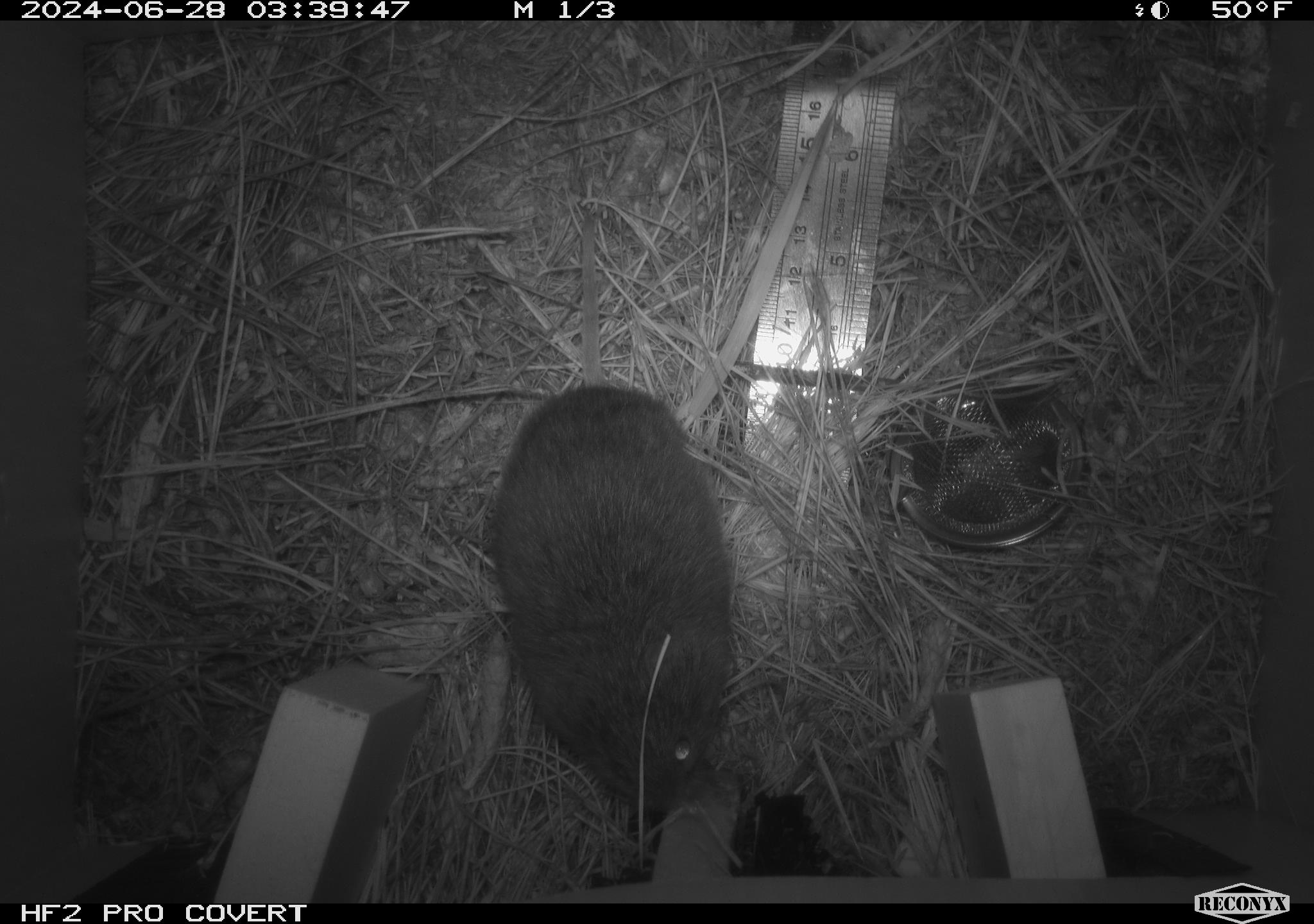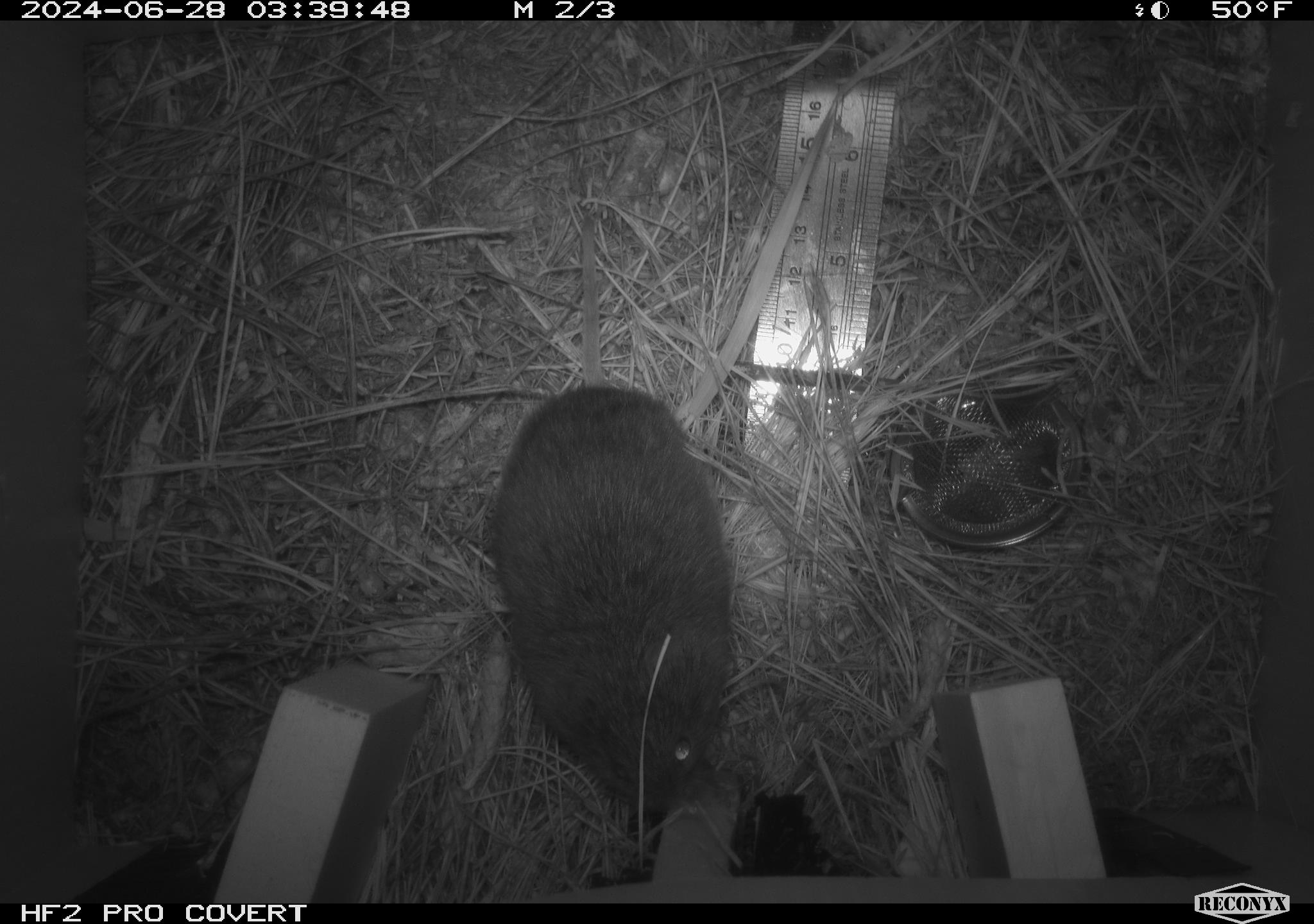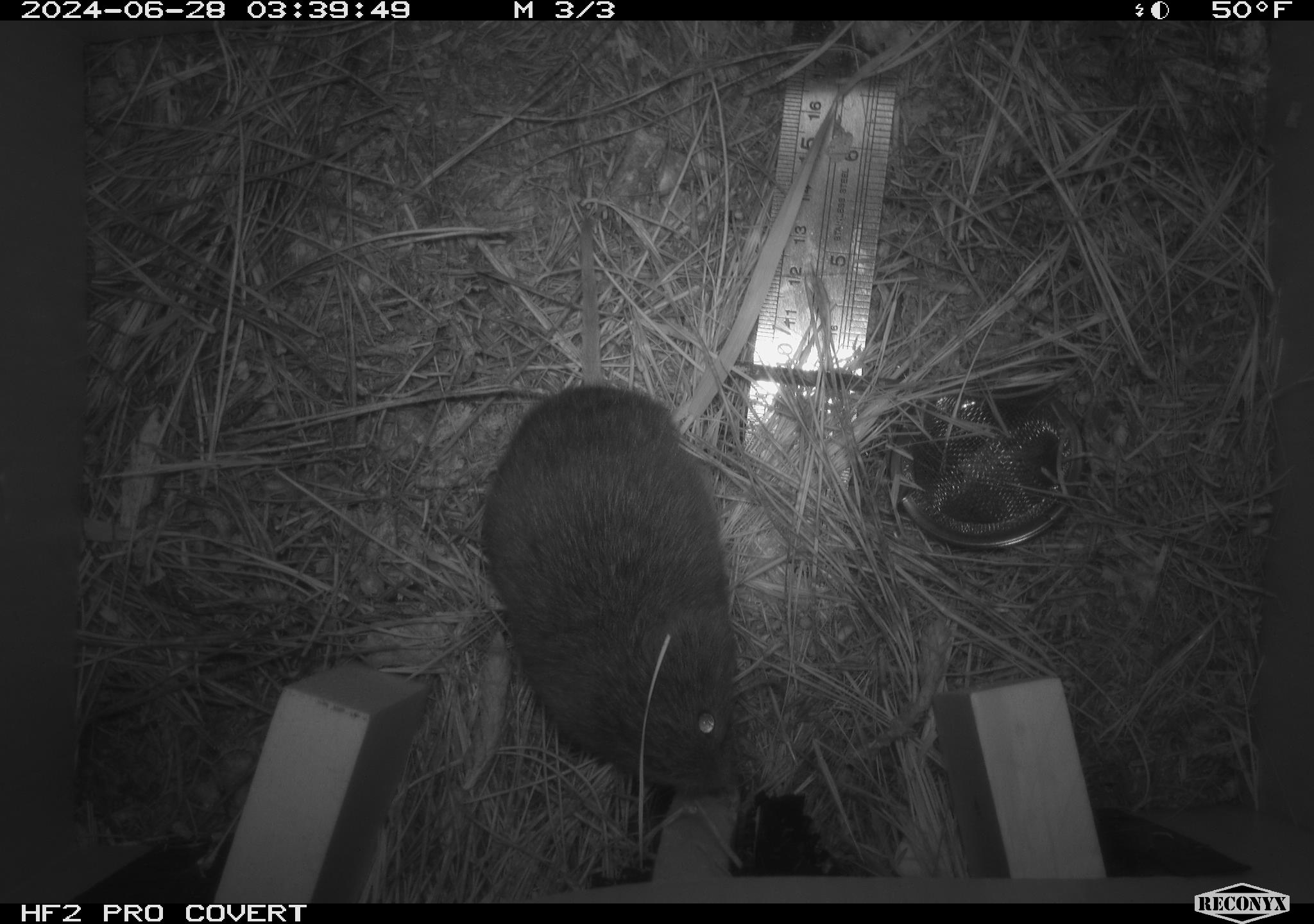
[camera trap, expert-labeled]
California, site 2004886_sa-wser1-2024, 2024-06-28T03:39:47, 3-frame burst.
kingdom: Animalia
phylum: Chordata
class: Mammalia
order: Rodentia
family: Cricetidae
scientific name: Arvicolinae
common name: voles, lemmings, and muskrats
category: arvicolinae subfamily